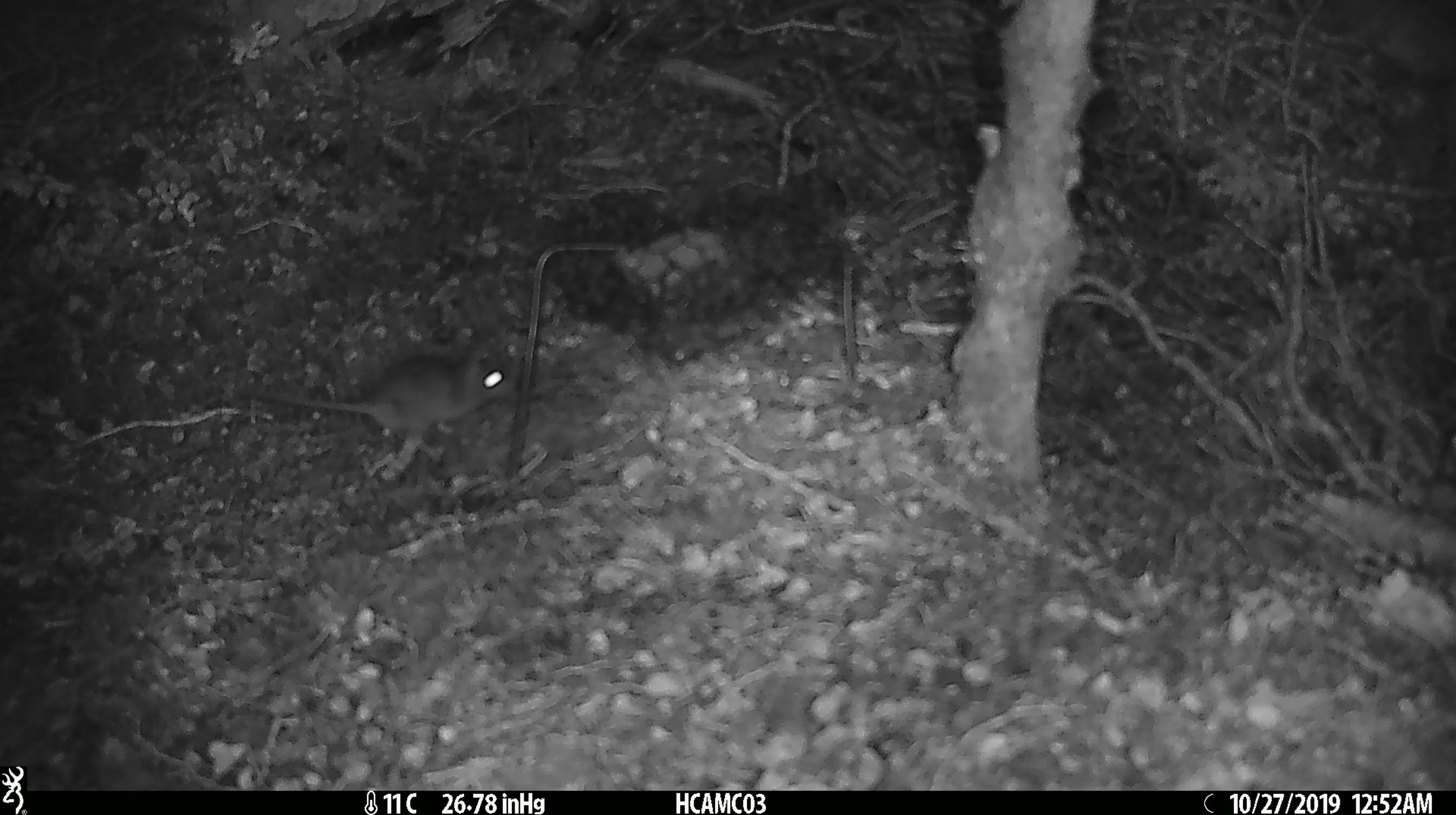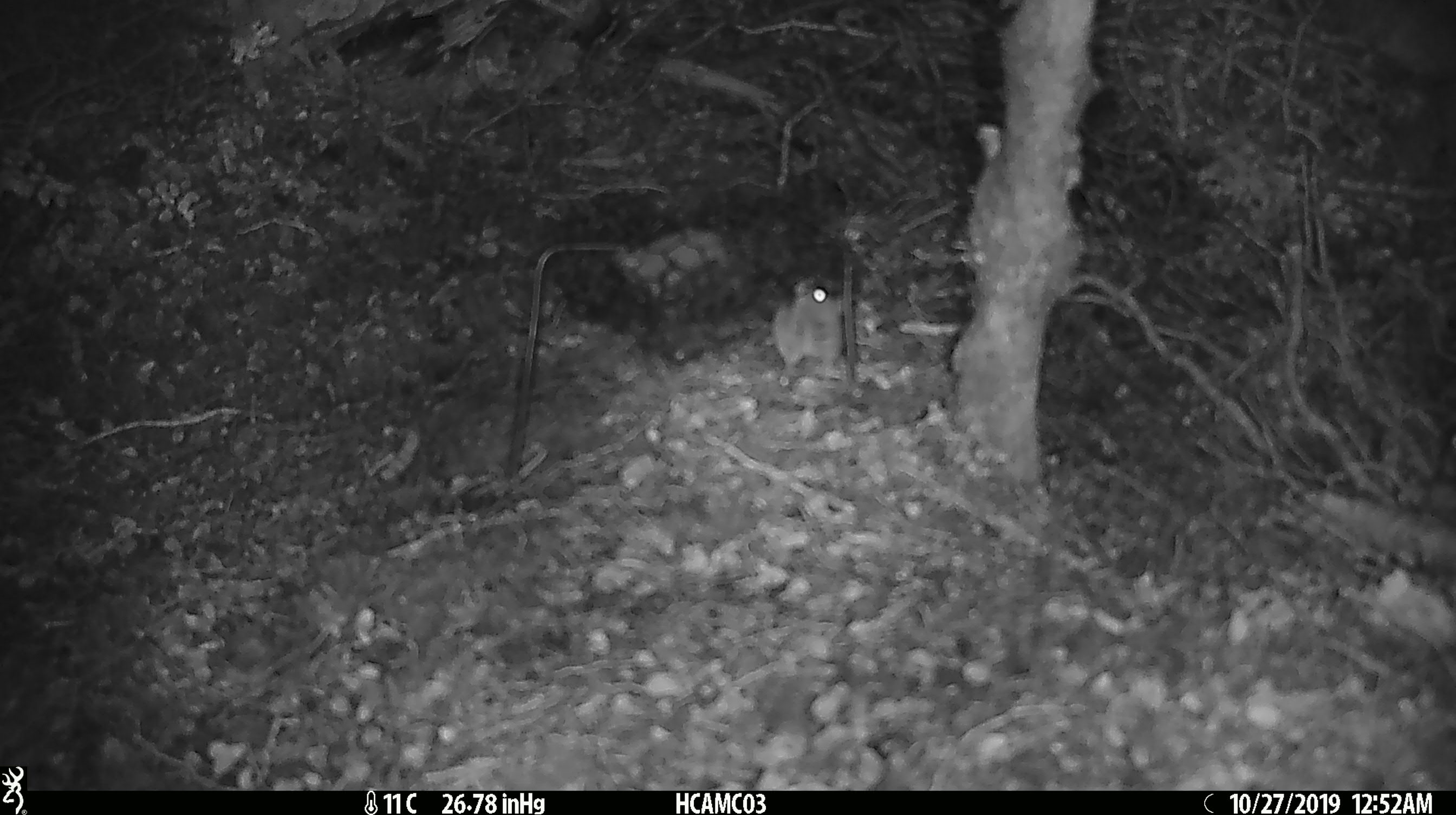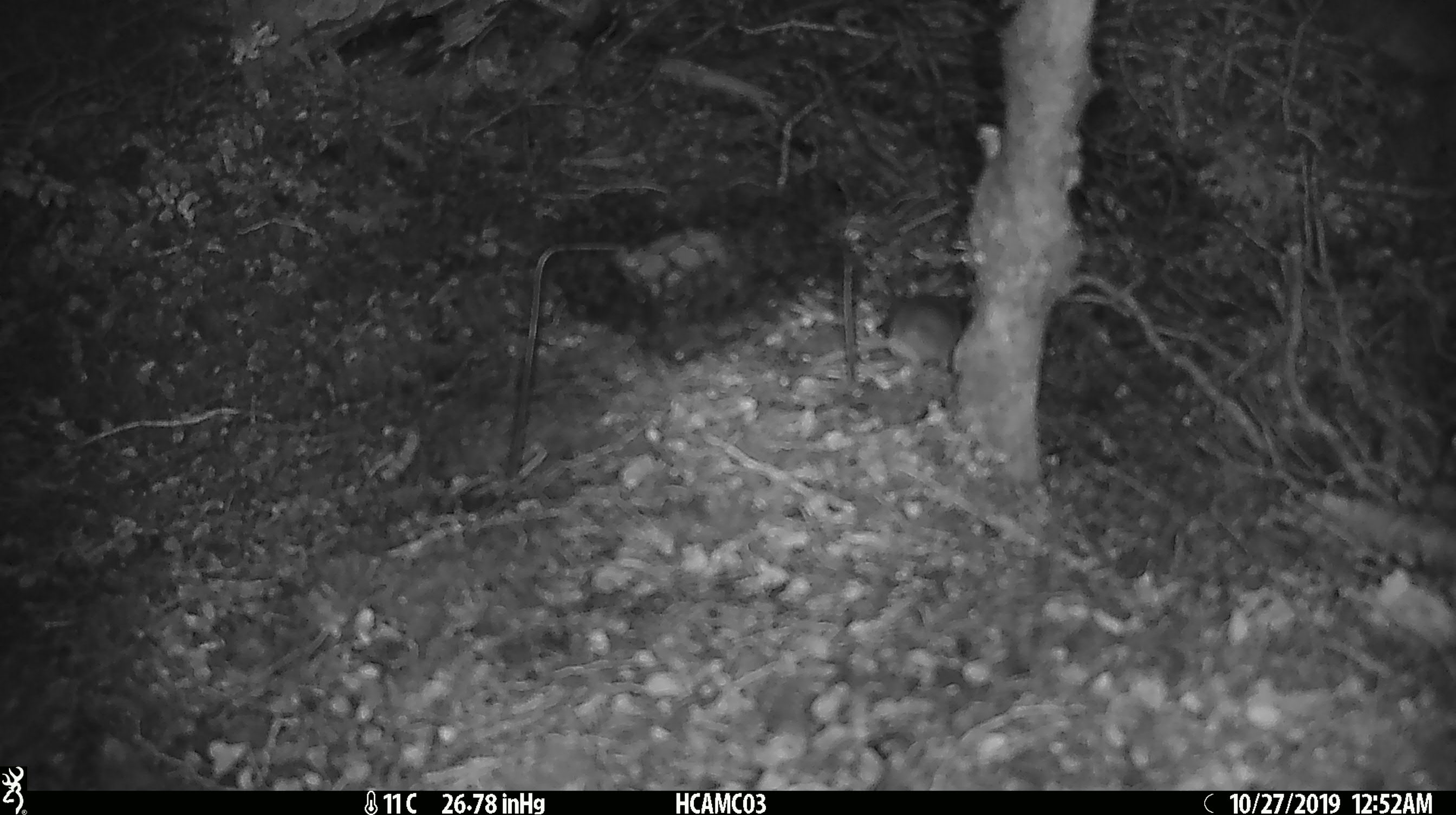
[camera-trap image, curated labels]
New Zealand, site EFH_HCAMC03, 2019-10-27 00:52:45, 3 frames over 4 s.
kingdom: Animalia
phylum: Chordata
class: Mammalia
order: Rodentia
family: Muridae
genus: Mus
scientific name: Mus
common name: mouse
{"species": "mouse (Mus)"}